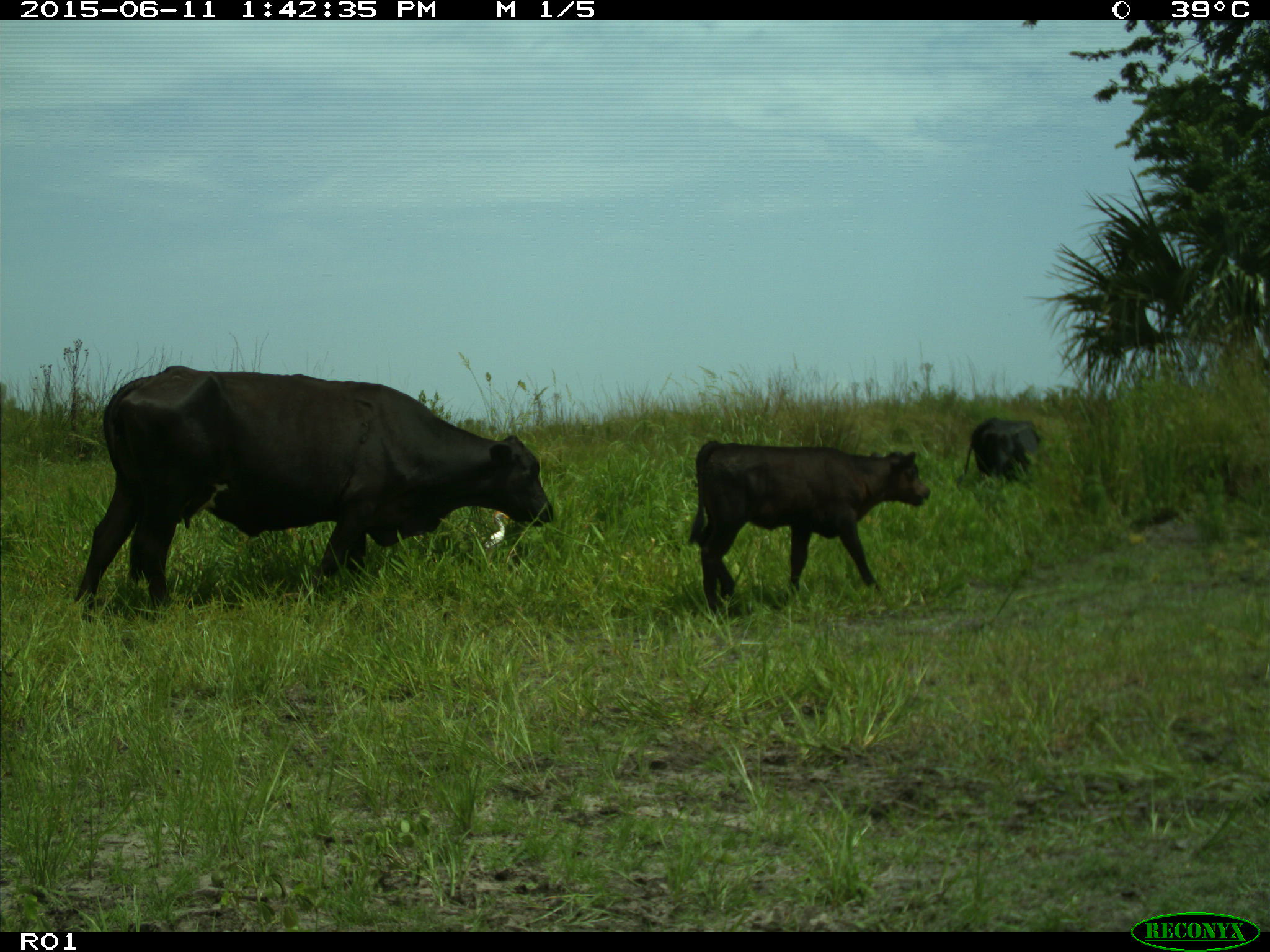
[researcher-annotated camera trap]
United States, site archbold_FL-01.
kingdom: Animalia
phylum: Chordata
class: Mammalia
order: Artiodactyla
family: Bovidae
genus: Bos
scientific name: Bos taurus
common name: domestic cow